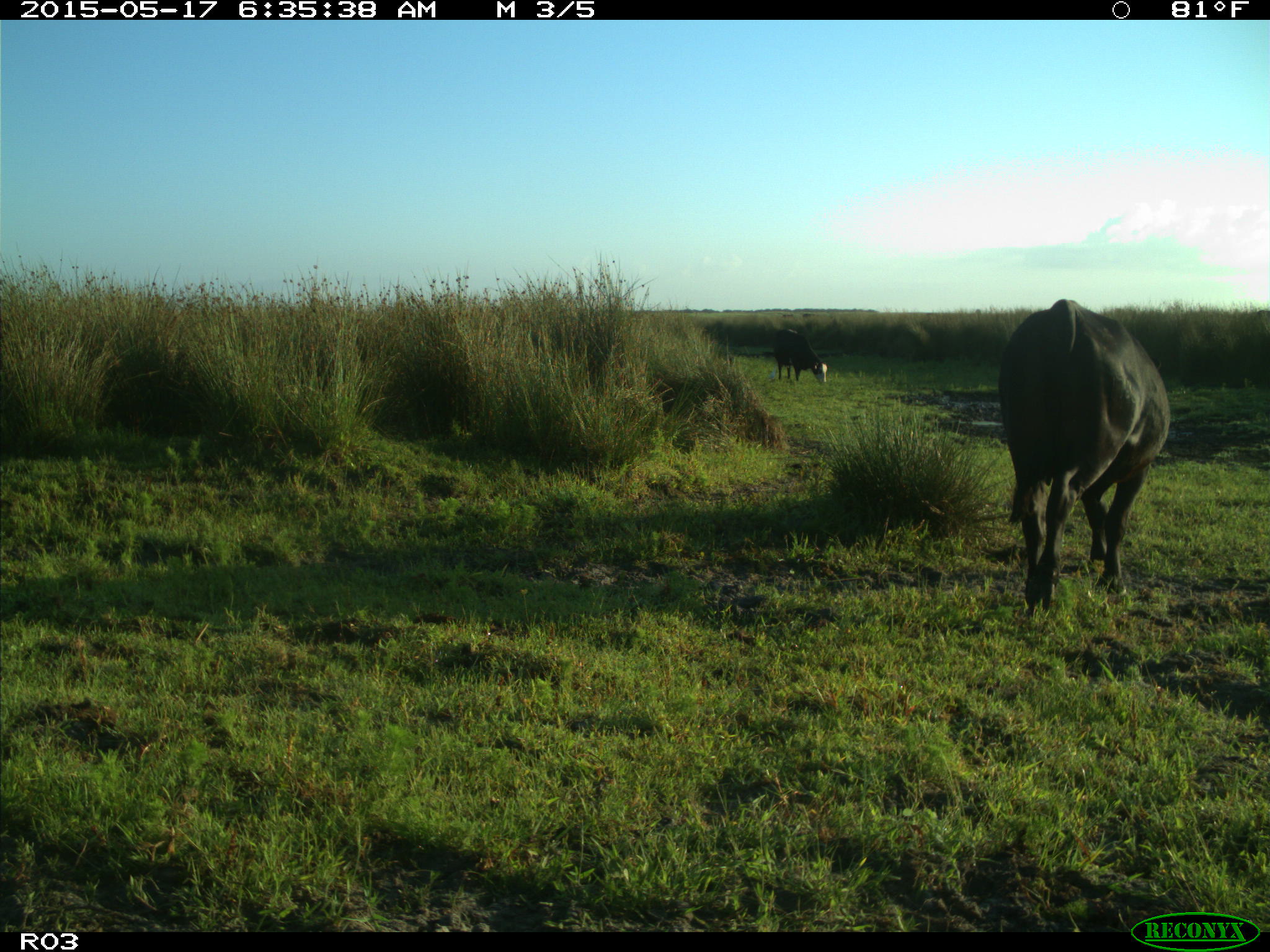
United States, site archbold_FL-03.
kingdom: Animalia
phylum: Chordata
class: Mammalia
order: Artiodactyla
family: Bovidae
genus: Bos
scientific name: Bos taurus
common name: domestic cow